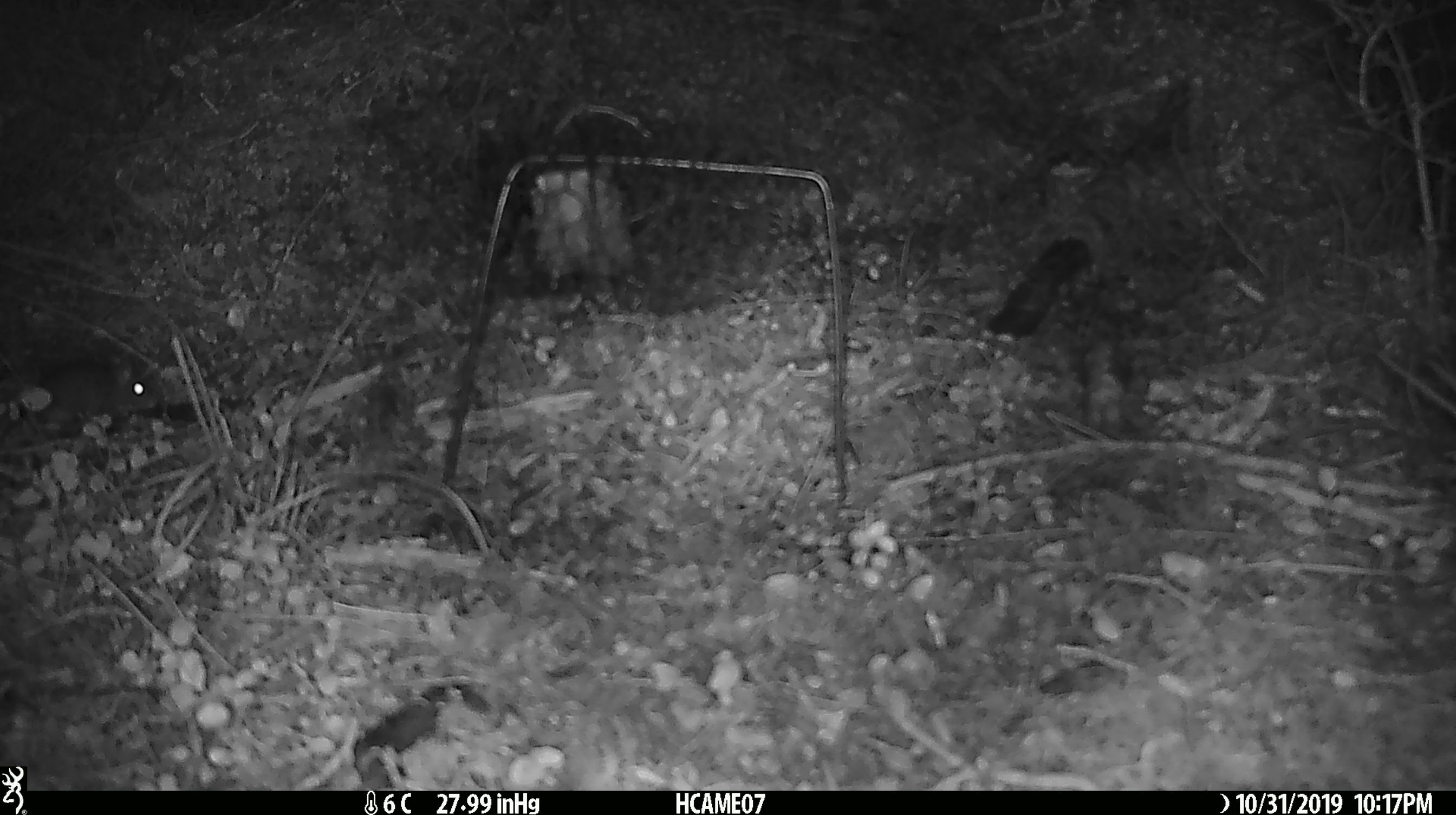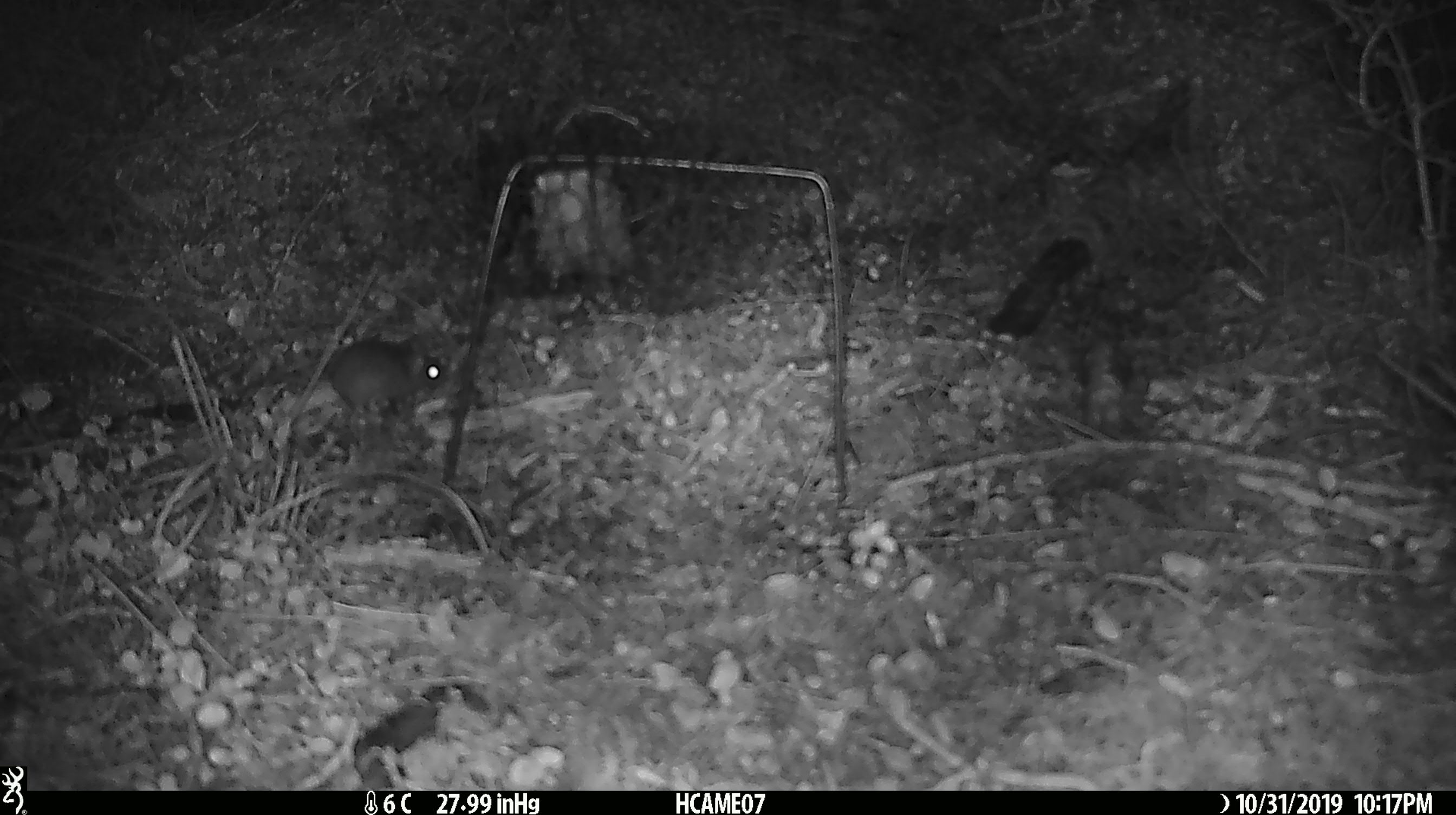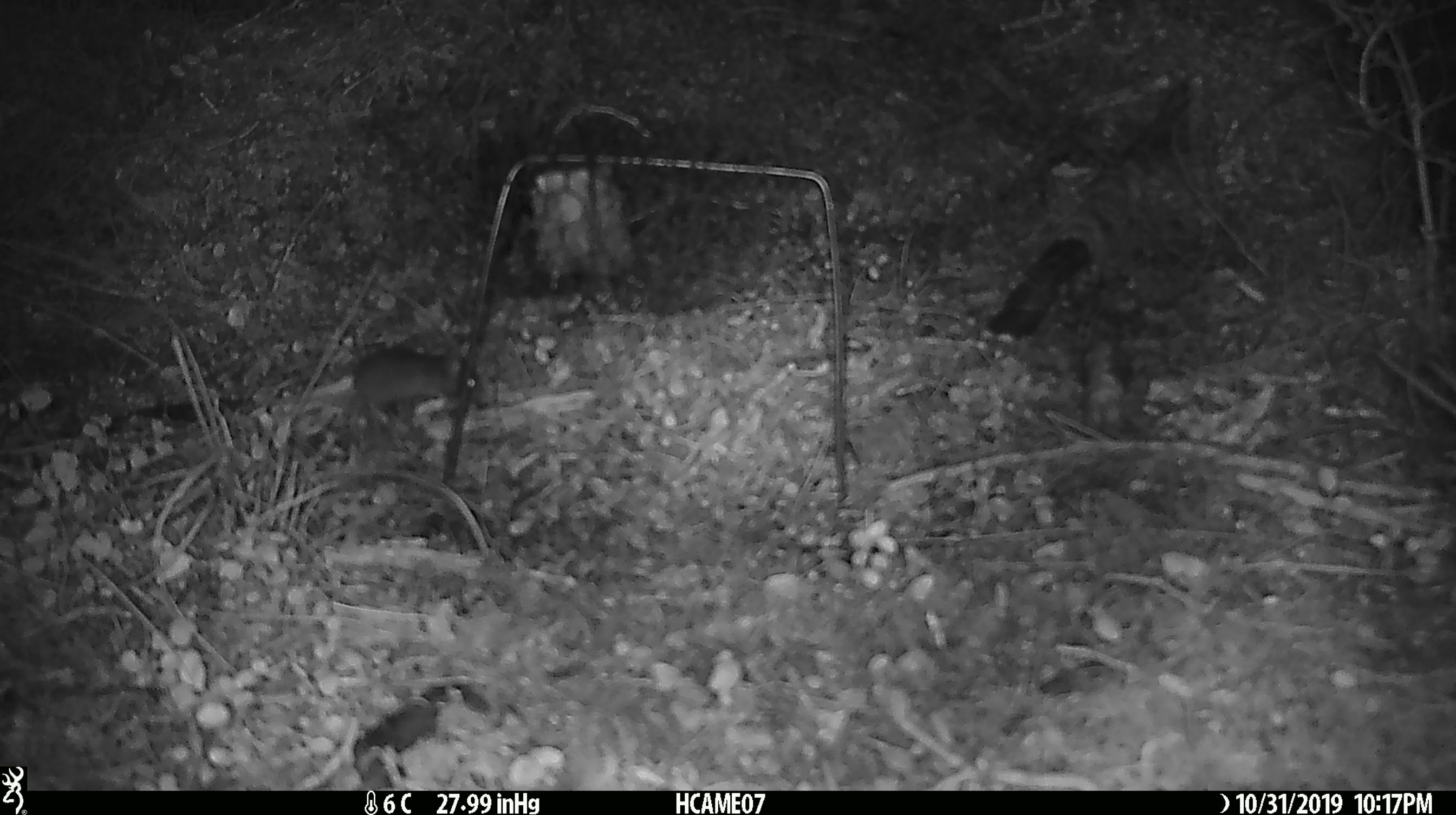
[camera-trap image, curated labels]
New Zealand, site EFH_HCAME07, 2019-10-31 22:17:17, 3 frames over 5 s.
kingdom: Animalia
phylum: Chordata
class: Mammalia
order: Rodentia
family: Muridae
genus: Mus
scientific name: Mus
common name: mouse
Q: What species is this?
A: Mouse (Mus).